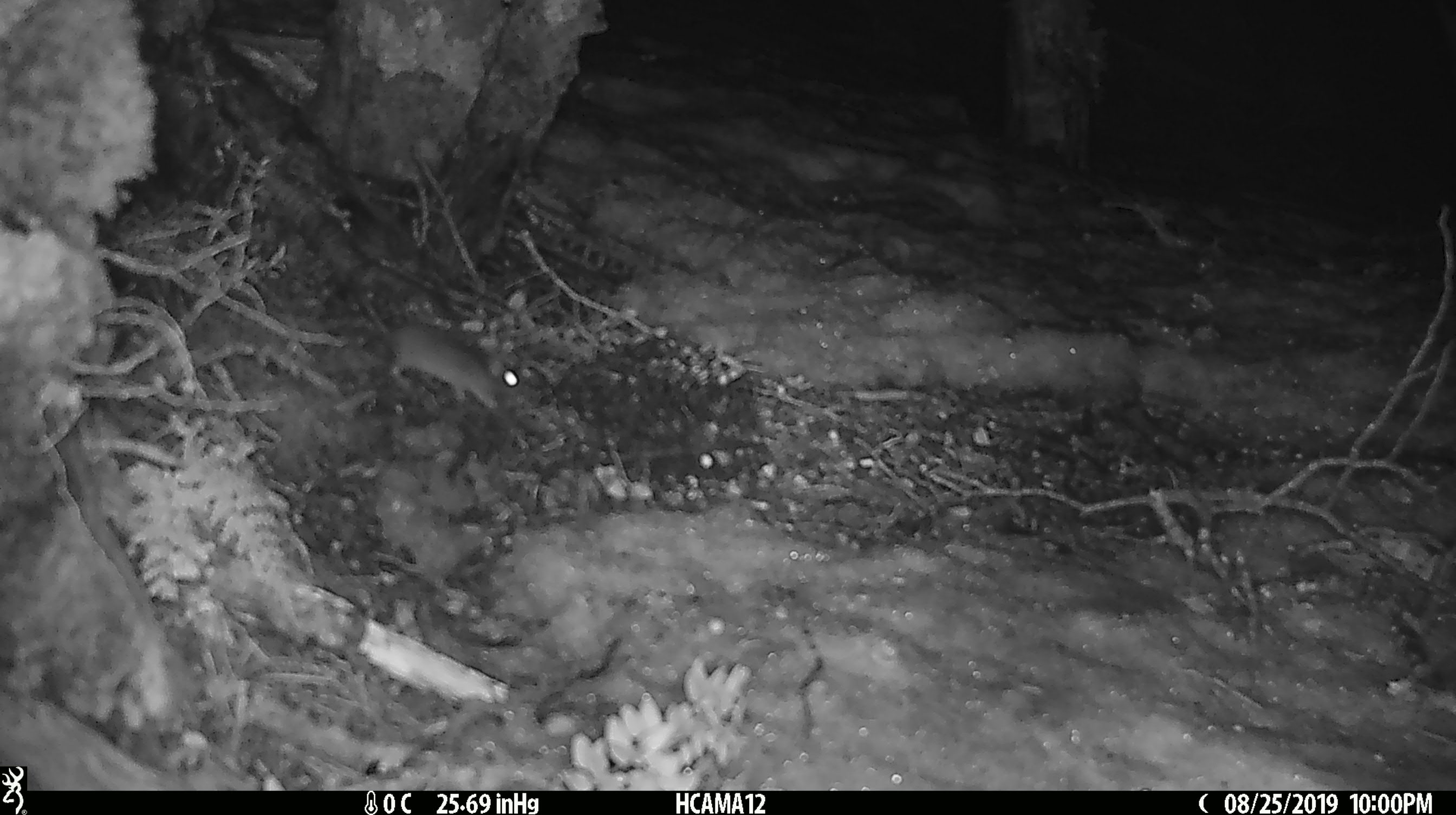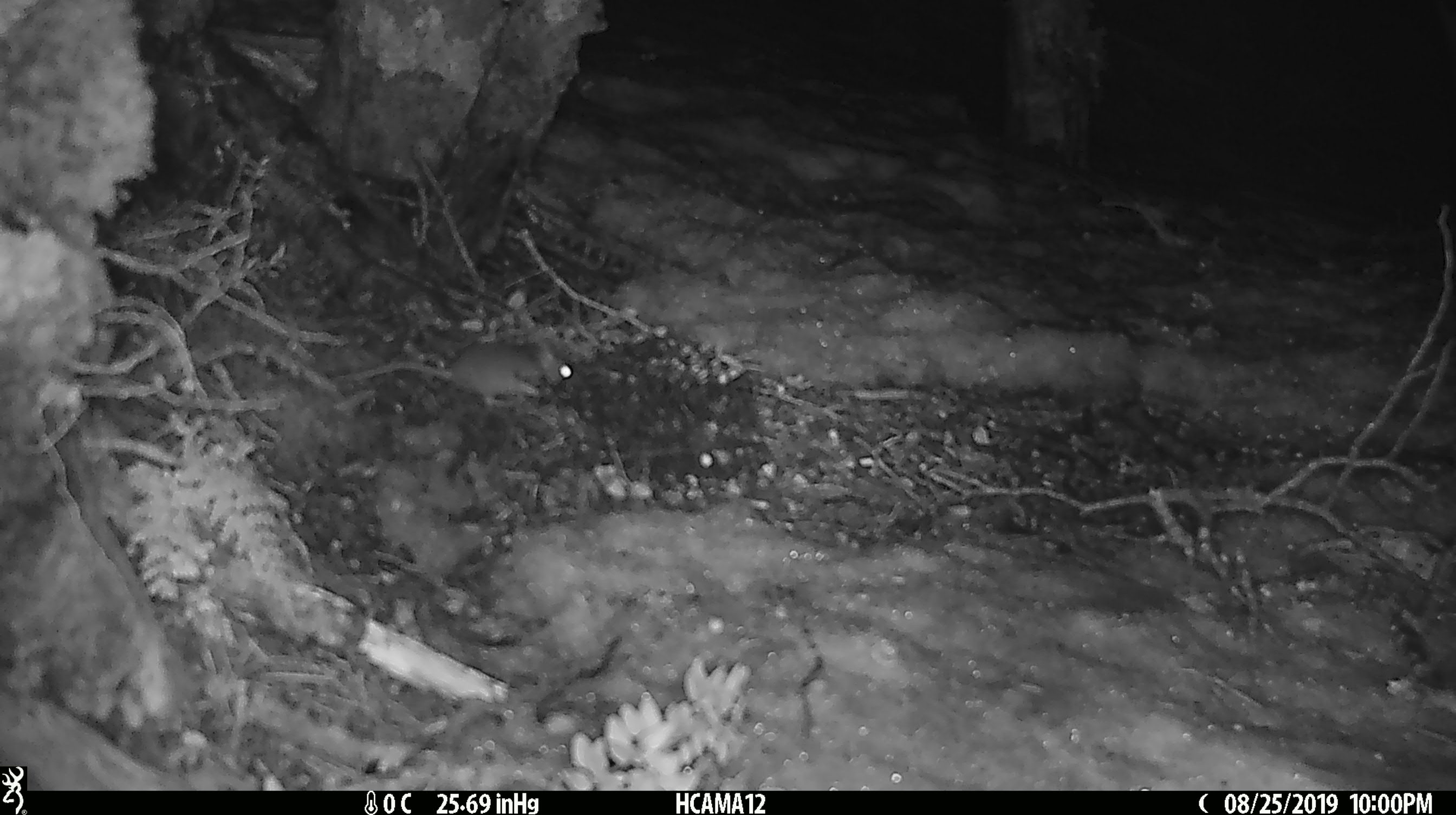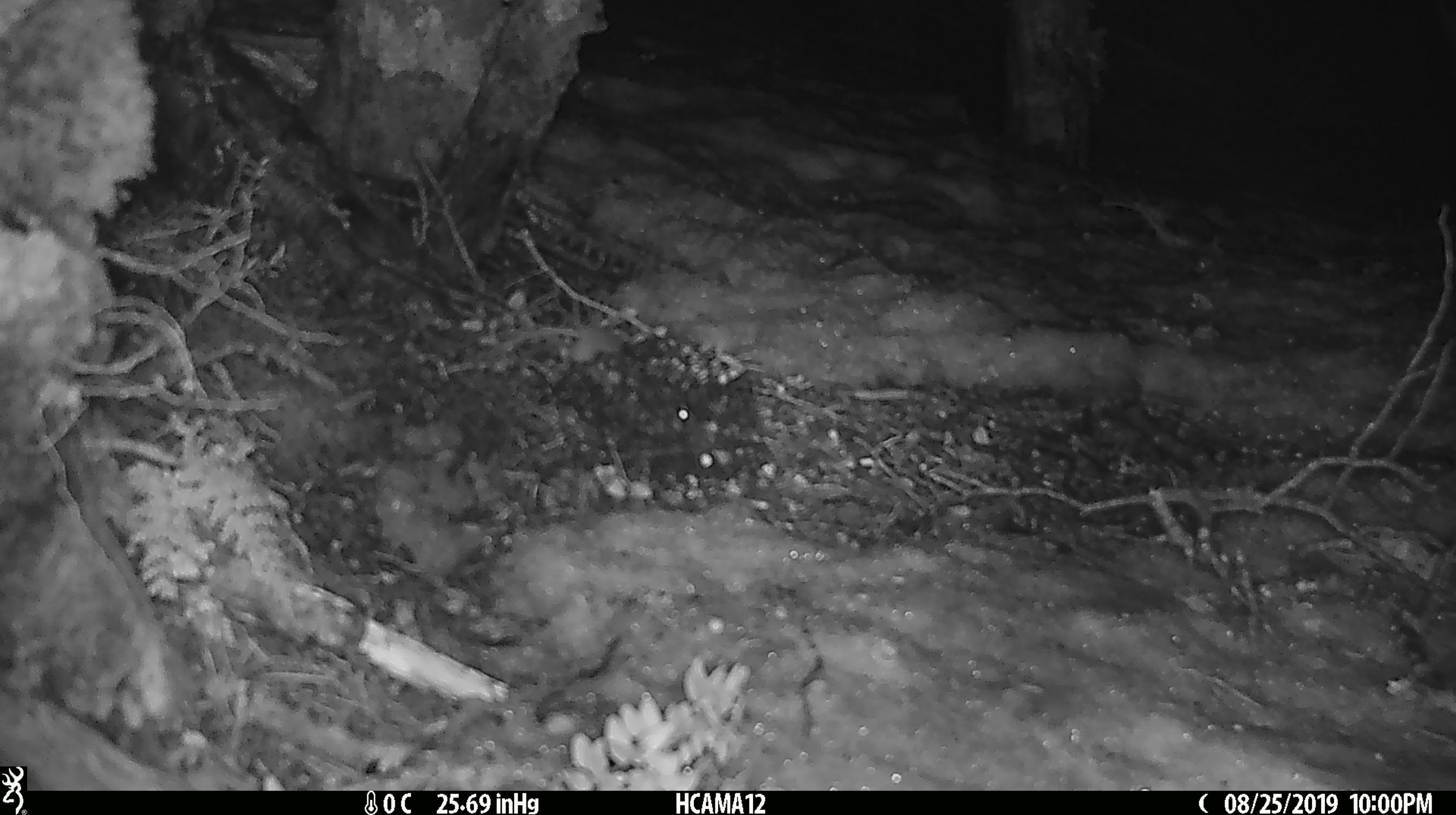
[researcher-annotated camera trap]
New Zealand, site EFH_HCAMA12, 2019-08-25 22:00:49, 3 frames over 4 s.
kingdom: Animalia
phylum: Chordata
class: Mammalia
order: Rodentia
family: Muridae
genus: Mus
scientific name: Mus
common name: mouse